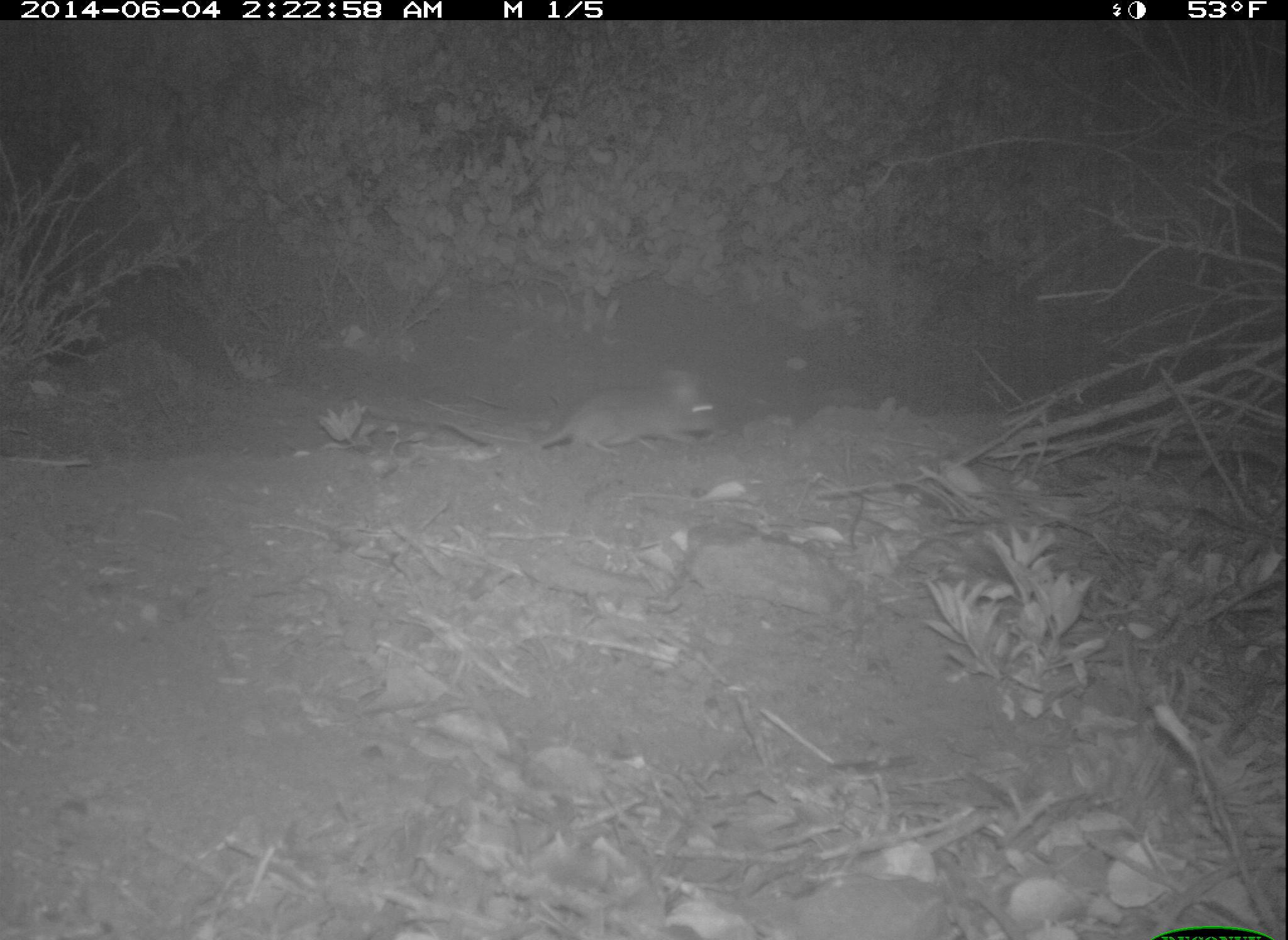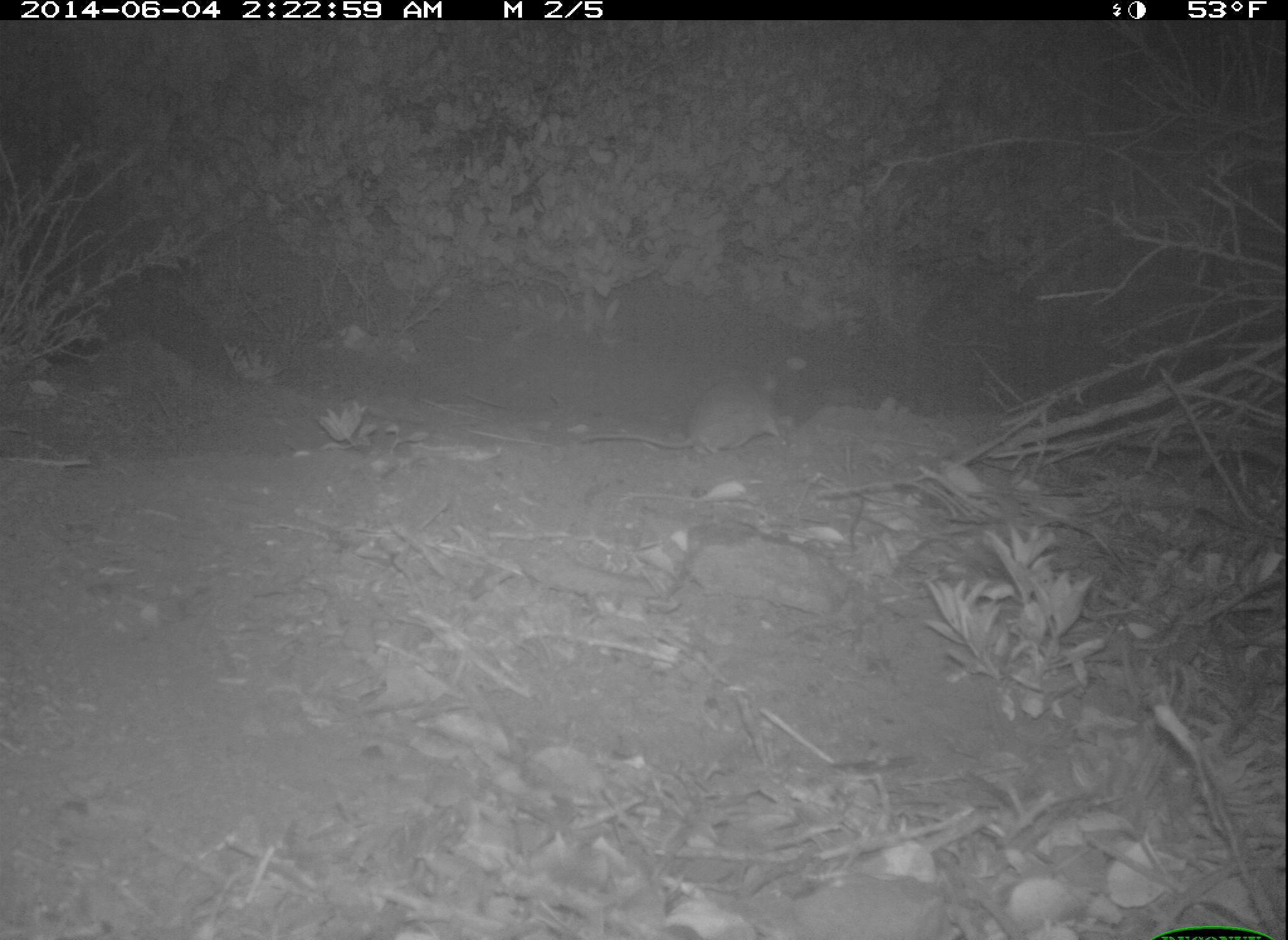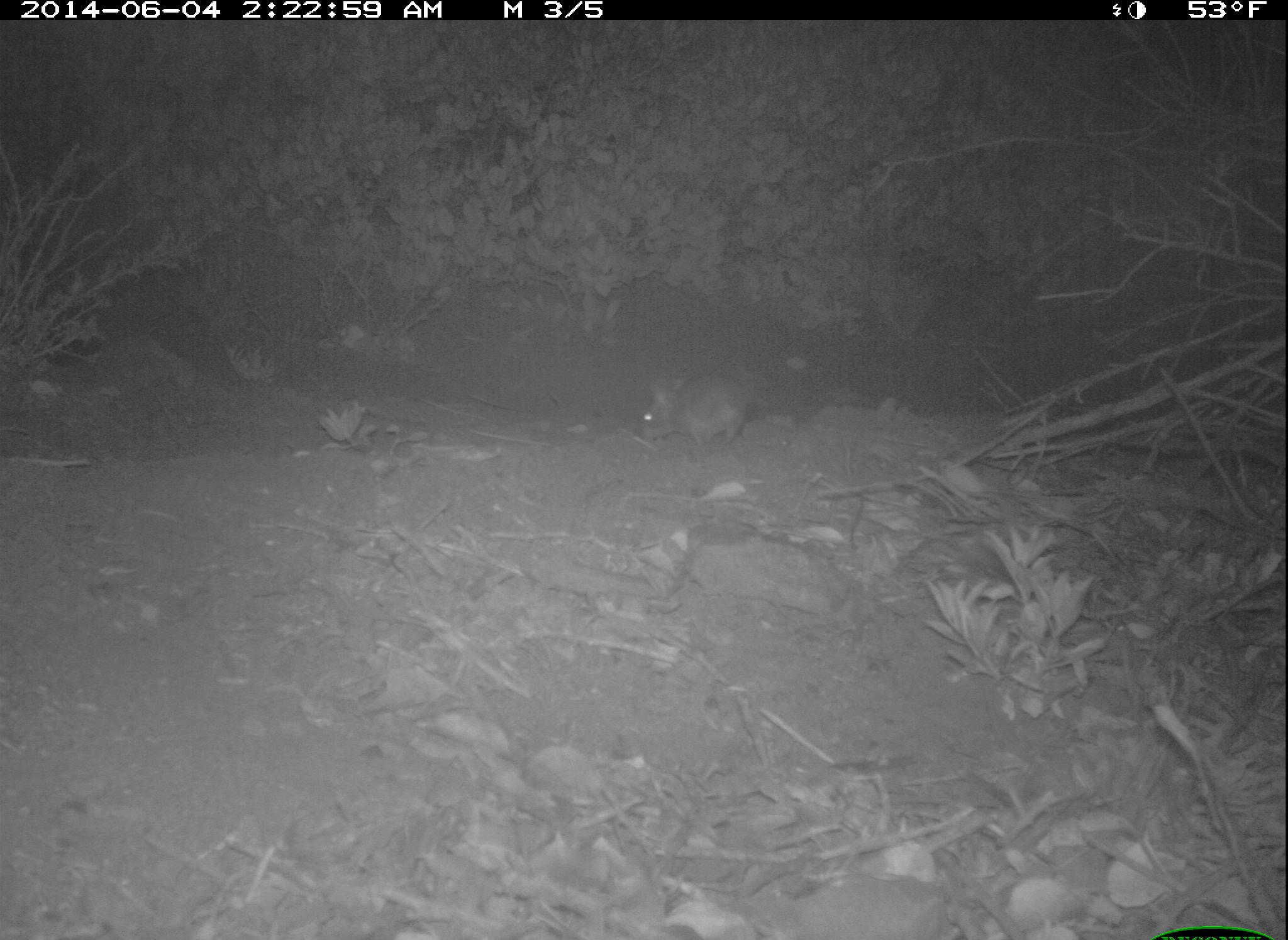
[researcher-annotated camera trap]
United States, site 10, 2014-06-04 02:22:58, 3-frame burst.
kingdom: Animalia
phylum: Chordata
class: Mammalia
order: Rodentia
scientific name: Rodentia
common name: rodent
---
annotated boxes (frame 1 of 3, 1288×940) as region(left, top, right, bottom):
rodent: region(438, 367, 730, 451)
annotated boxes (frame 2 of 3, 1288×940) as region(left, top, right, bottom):
rodent: region(581, 373, 790, 457)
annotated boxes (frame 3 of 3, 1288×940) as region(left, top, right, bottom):
rodent: region(633, 376, 825, 451)